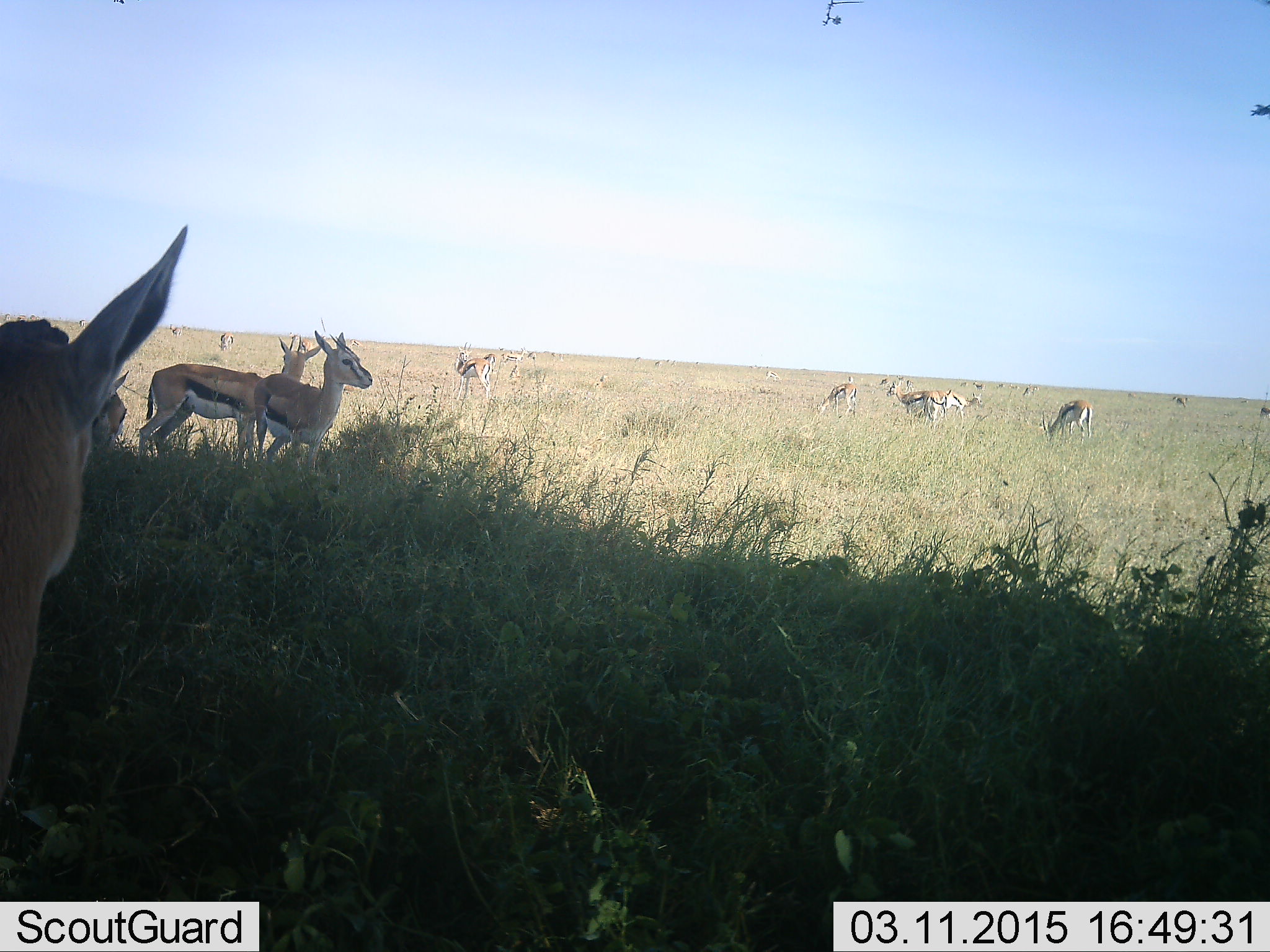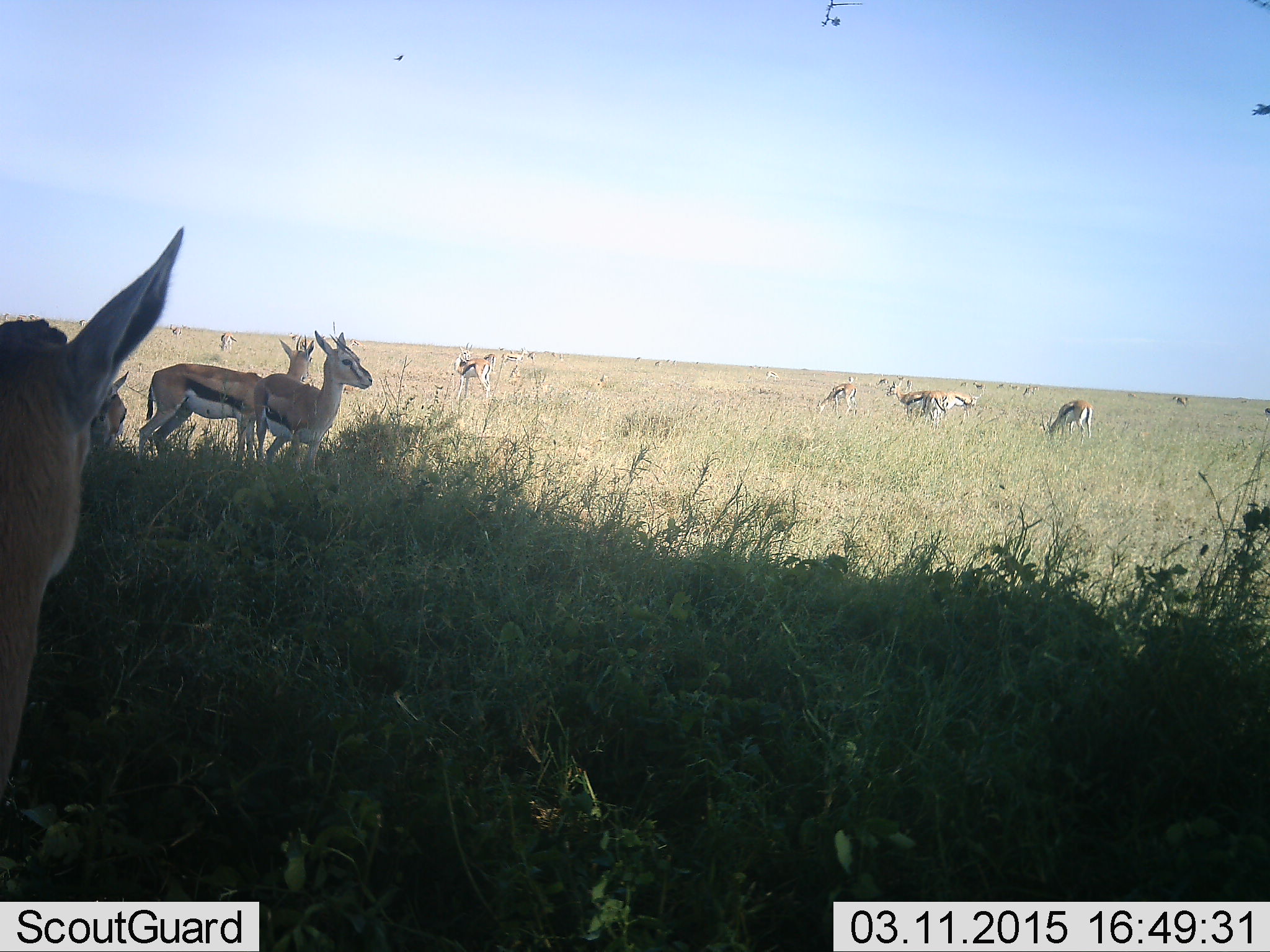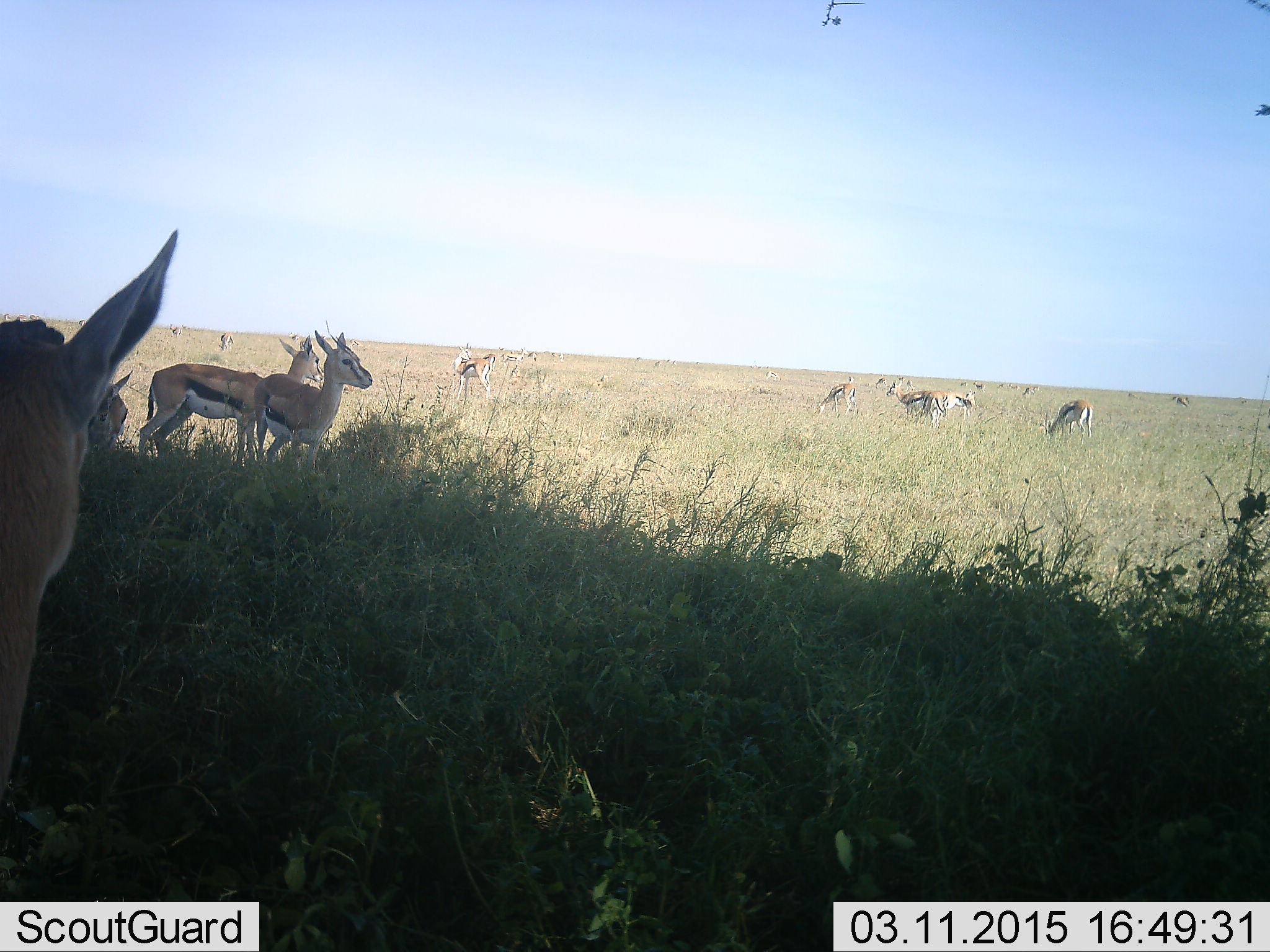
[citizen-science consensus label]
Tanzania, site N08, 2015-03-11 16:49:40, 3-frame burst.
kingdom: Animalia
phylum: Chordata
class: Mammalia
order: Artiodactyla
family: Bovidae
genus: Eudorcas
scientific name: Eudorcas thomsonii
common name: thomson's gazelle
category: gazellethomsons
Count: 11-50.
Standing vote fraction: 80%.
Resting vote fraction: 30%.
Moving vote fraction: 20%.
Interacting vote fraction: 10%.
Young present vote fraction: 0%.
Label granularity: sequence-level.